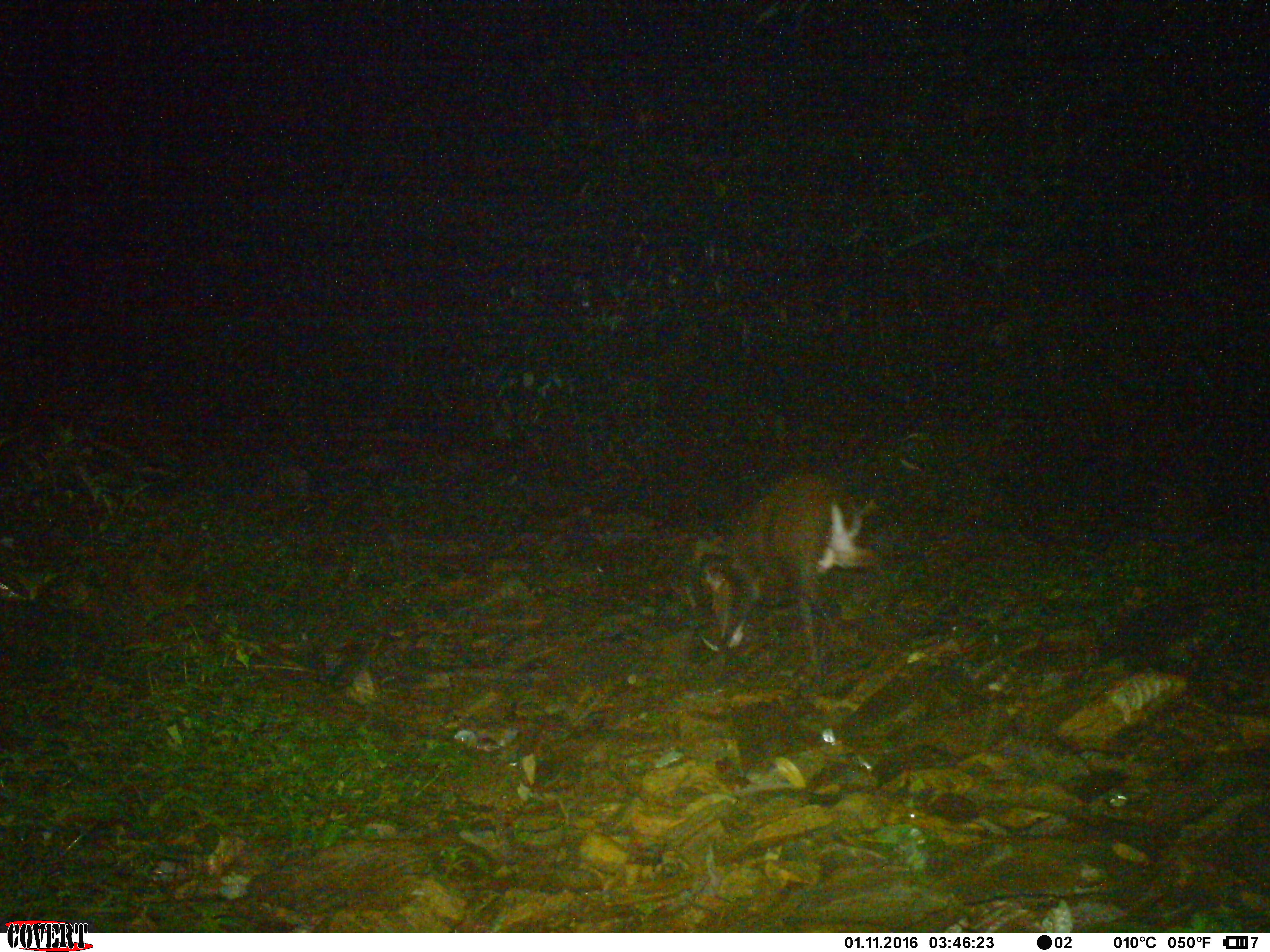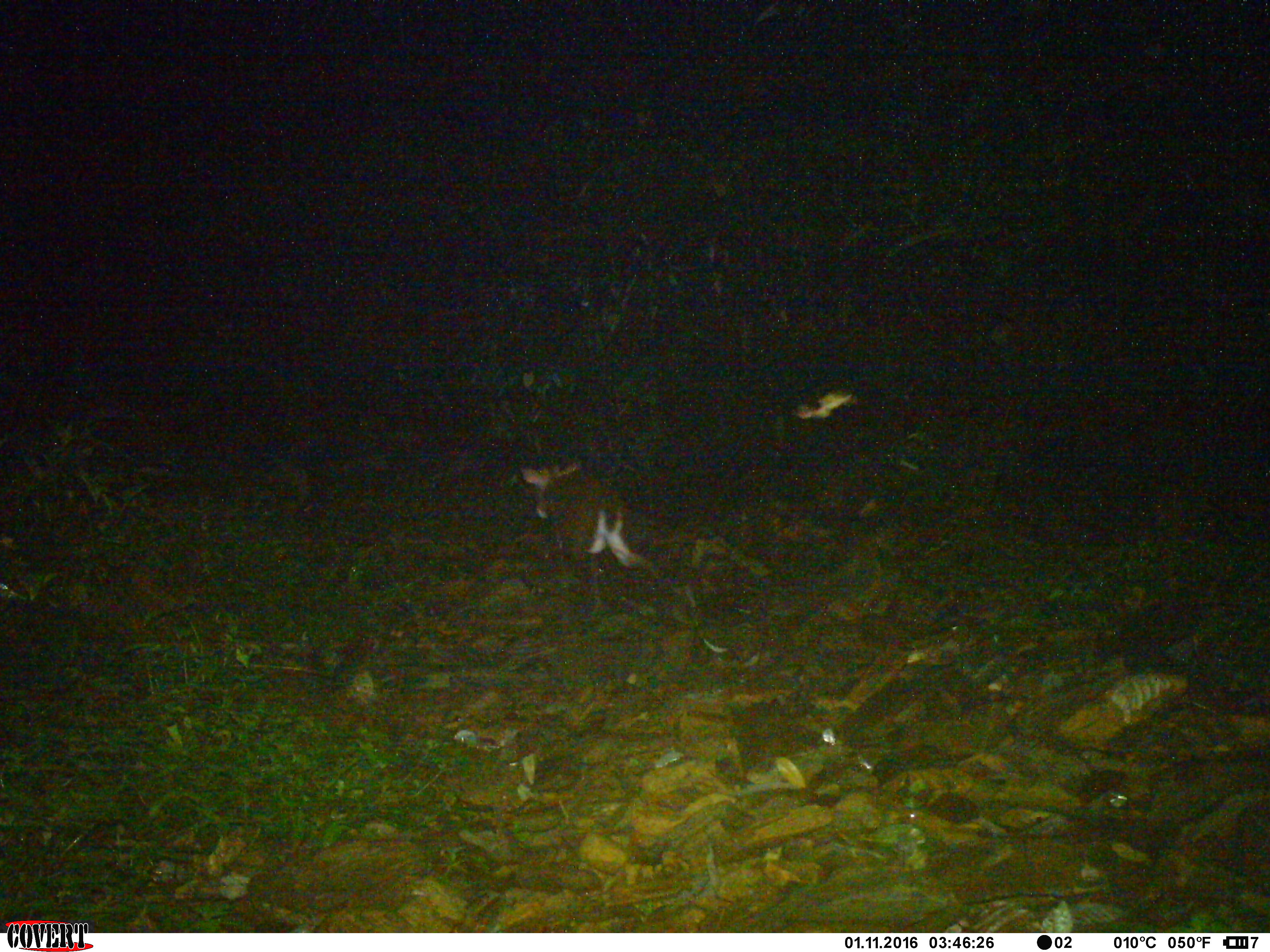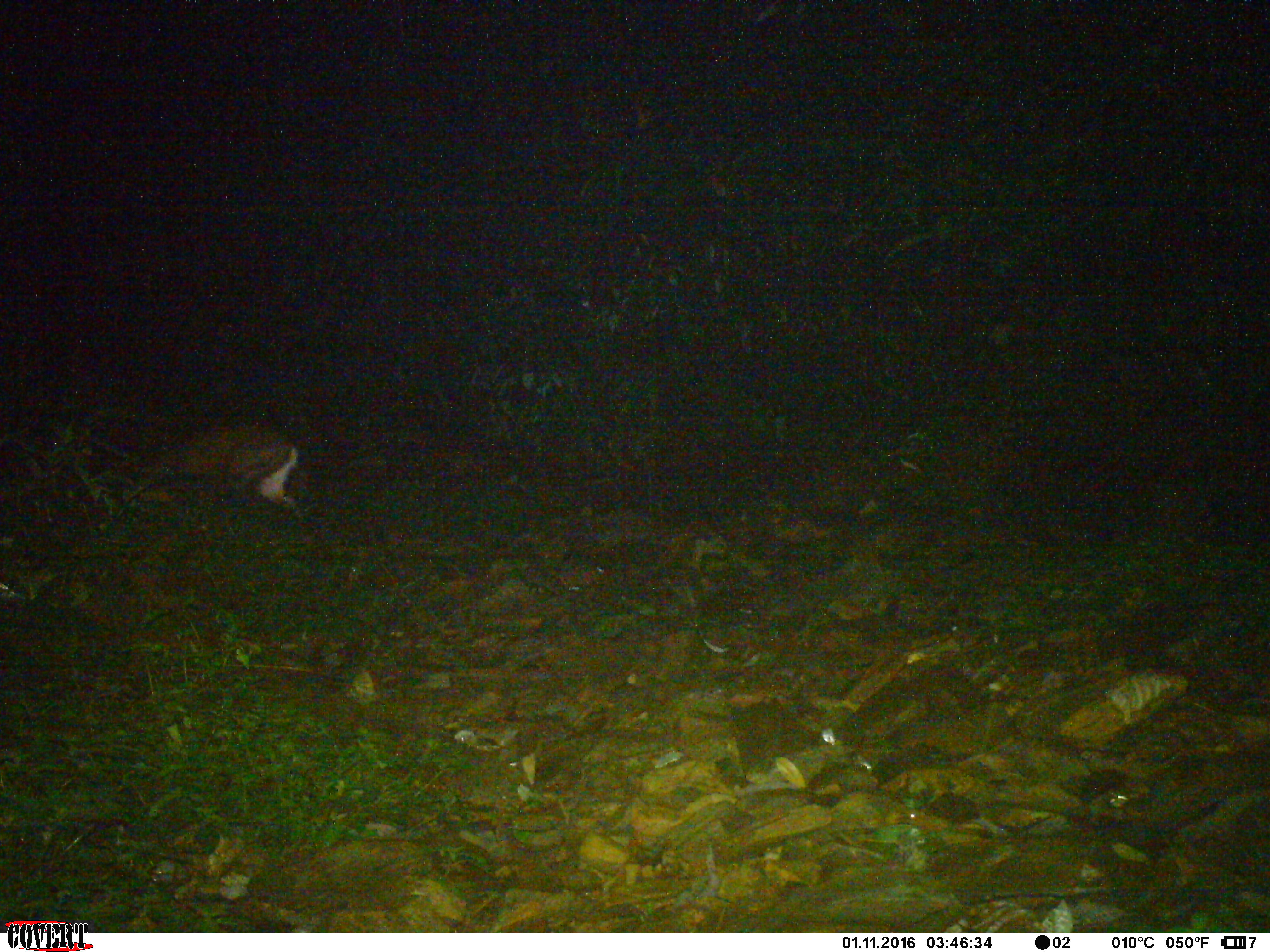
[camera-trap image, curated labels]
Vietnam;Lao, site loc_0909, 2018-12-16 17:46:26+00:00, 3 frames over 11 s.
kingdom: Animalia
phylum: Chordata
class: Mammalia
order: Artiodactyla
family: Cervidae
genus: Muntiacus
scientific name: Muntiacus rooseveltorum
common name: roosevelt's muntjac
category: roosevelts muntjac group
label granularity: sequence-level